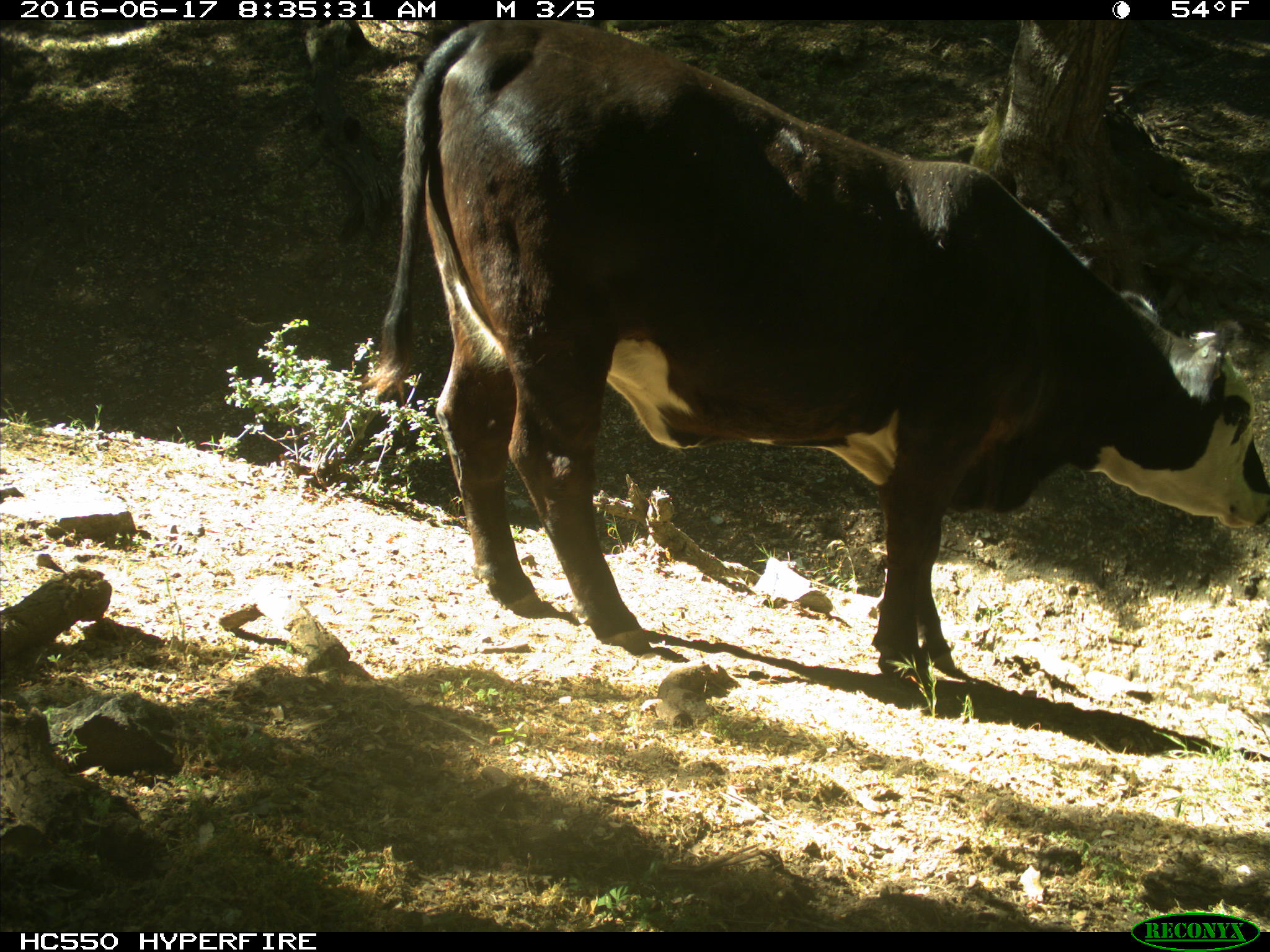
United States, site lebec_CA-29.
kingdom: Animalia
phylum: Chordata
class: Mammalia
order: Artiodactyla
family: Bovidae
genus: Bos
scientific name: Bos taurus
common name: domestic cow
Bos taurus (domestic cow).